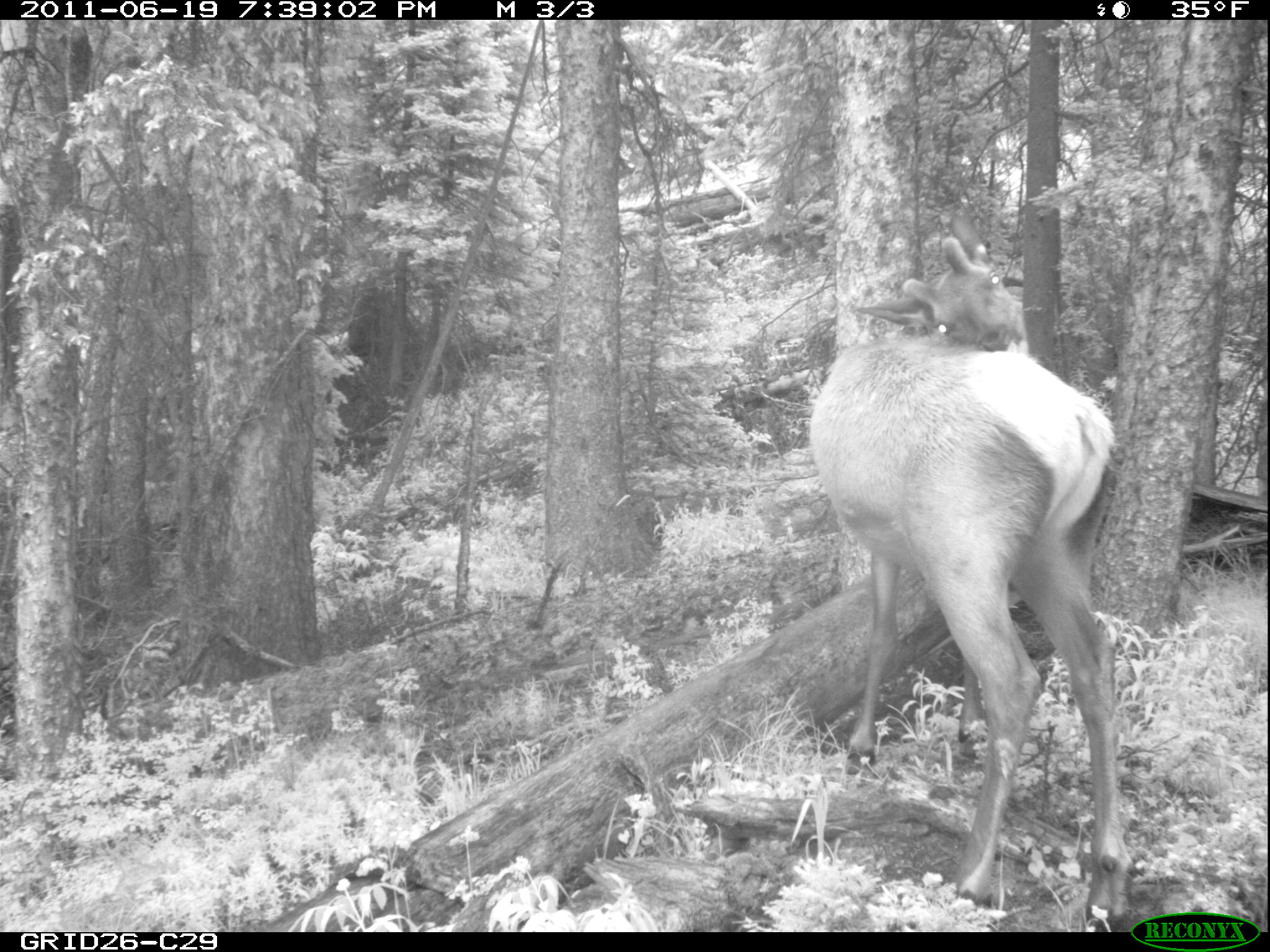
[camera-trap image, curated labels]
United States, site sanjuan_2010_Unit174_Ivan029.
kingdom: Animalia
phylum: Chordata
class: Mammalia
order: Artiodactyla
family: Cervidae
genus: Cervus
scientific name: Cervus elaphus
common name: red deer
Cervus elaphus (red deer).